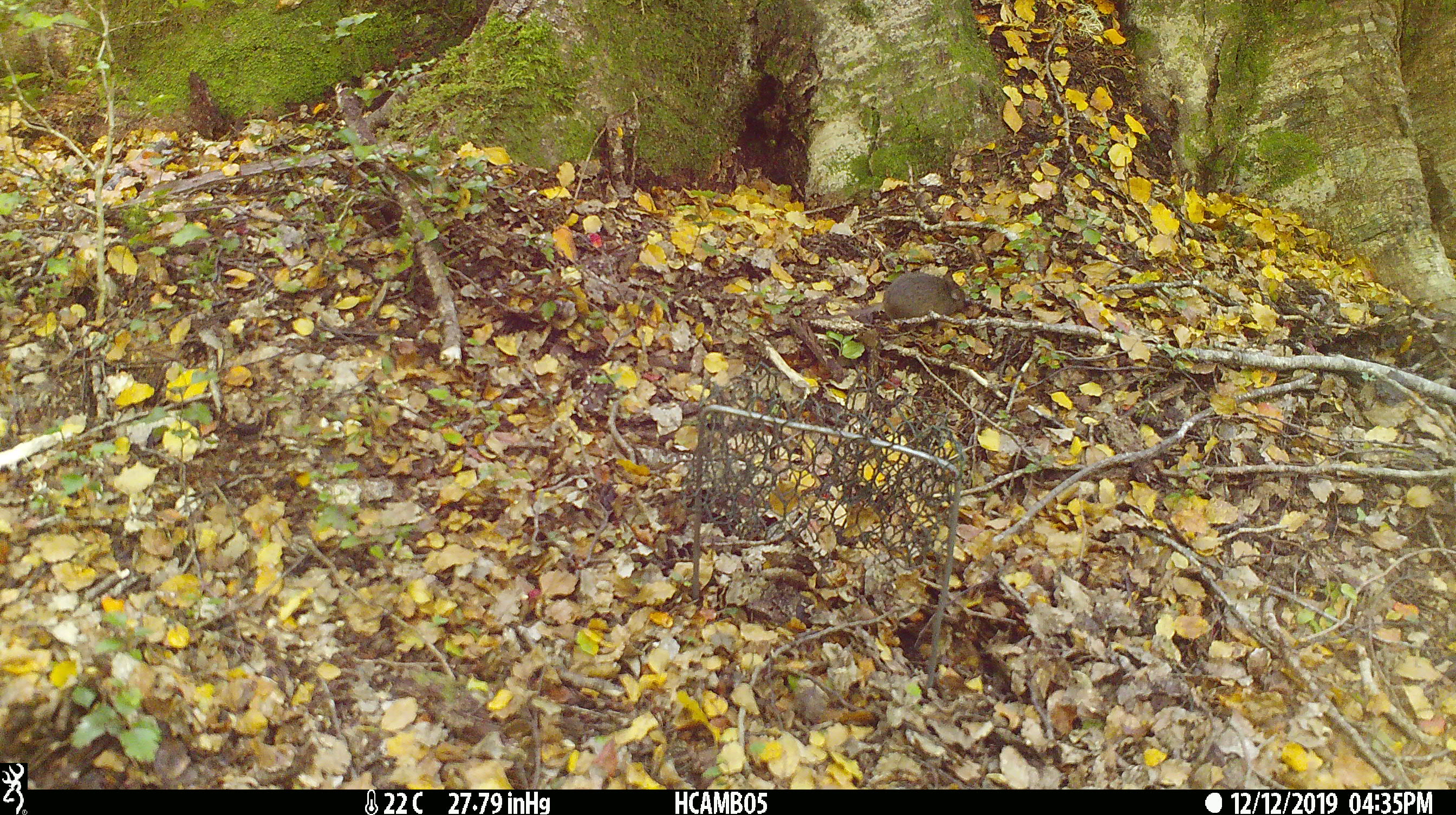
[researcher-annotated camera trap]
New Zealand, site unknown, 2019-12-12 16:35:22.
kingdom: Animalia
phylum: Chordata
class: Mammalia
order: Rodentia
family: Muridae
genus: Mus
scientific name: Mus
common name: mouse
Mouse (Mus).